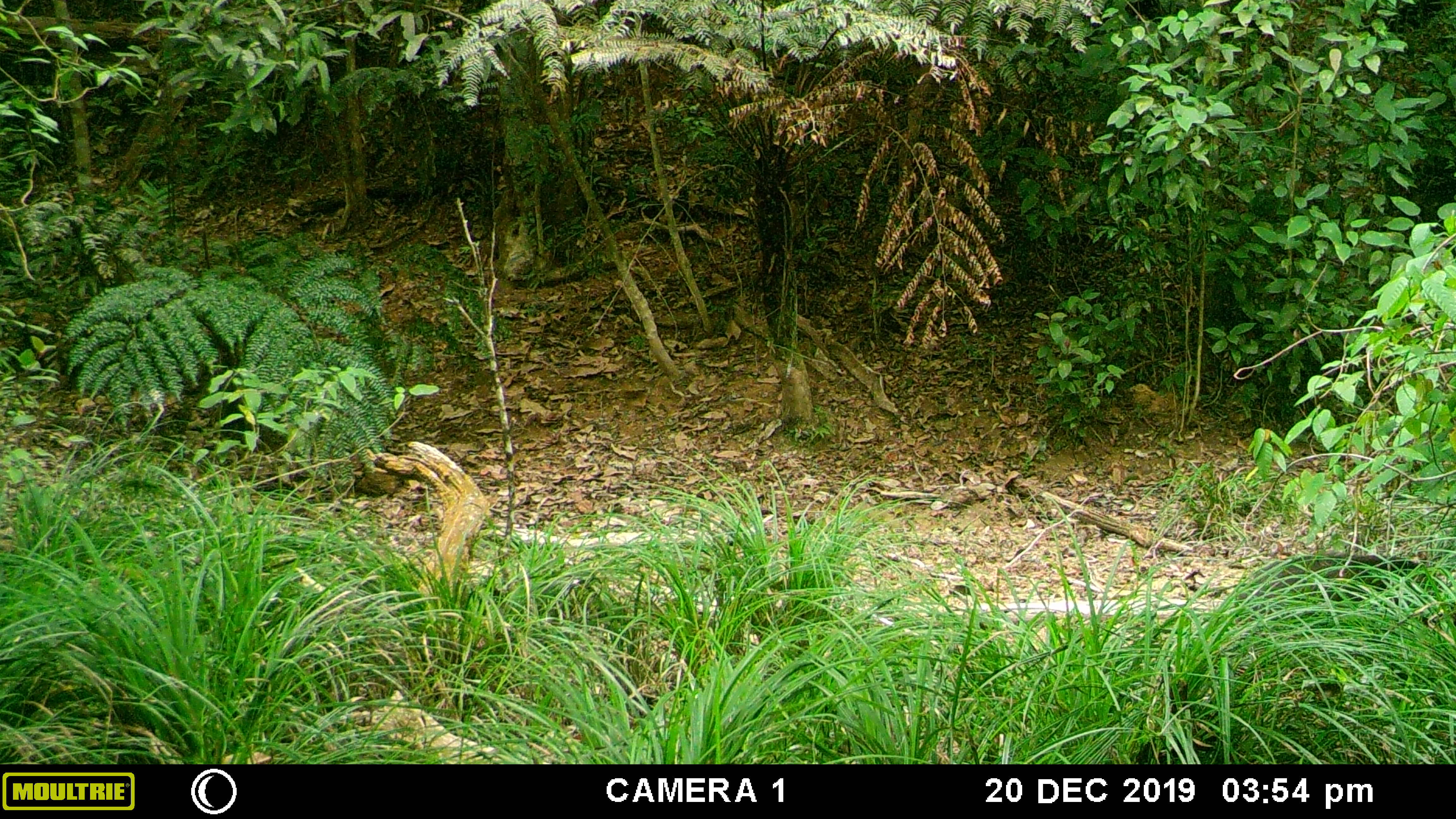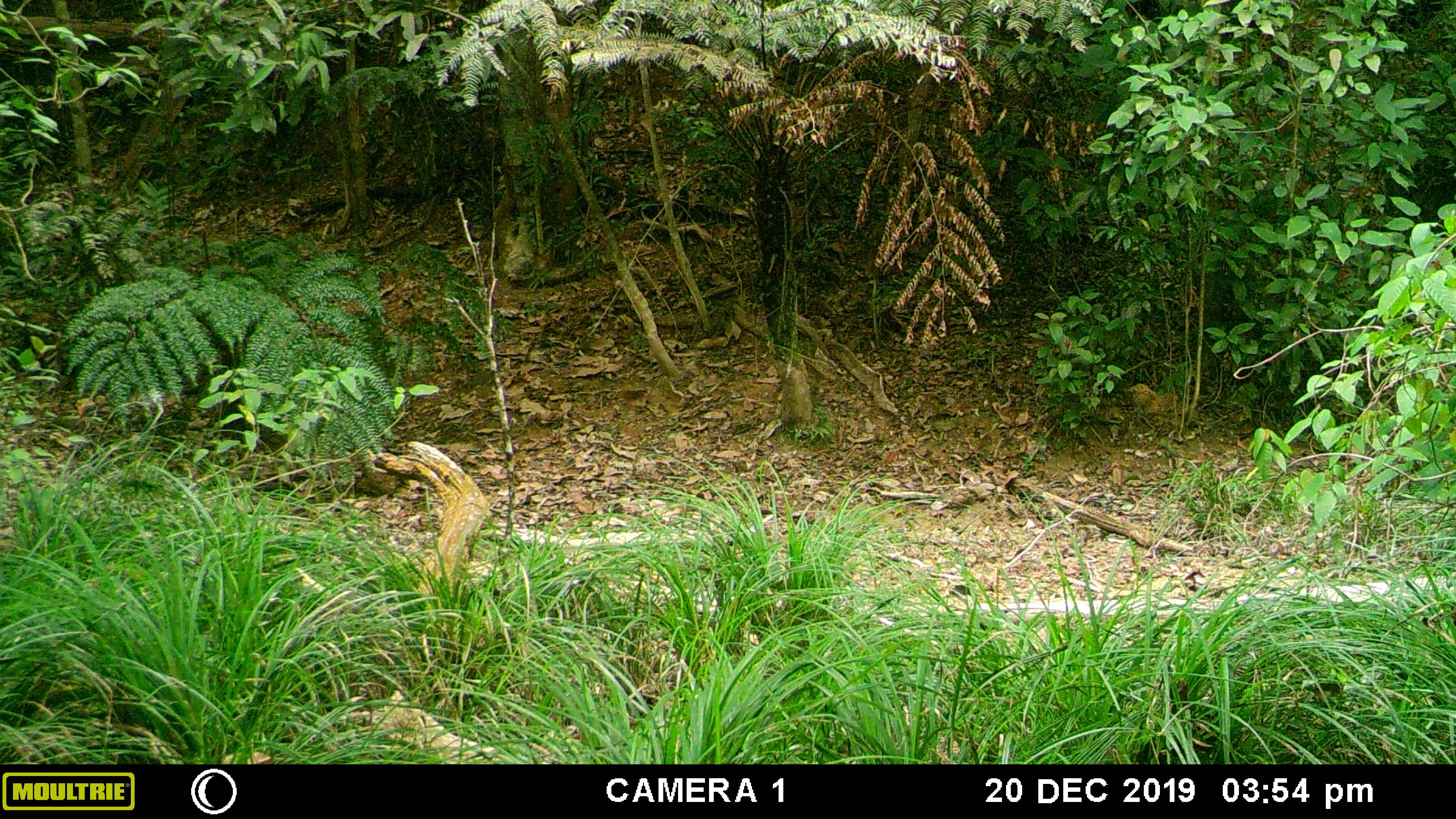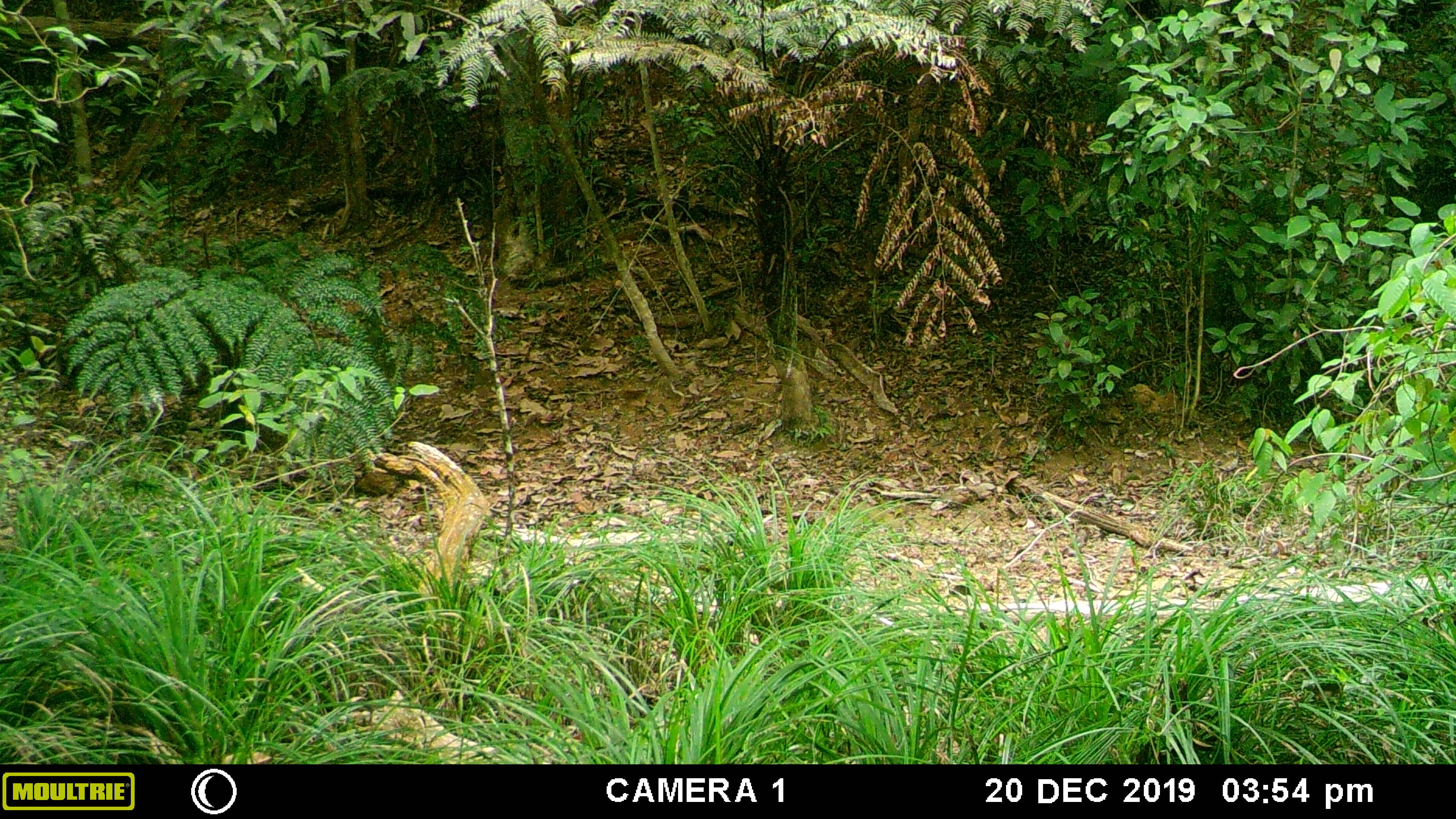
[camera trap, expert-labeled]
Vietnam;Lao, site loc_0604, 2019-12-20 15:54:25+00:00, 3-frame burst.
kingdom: Animalia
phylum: Chordata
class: Mammalia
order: Artiodactyla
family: Suidae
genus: Sus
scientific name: Sus scrofa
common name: eurasian wild pig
Eurasian wild pig (Sus scrofa). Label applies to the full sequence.